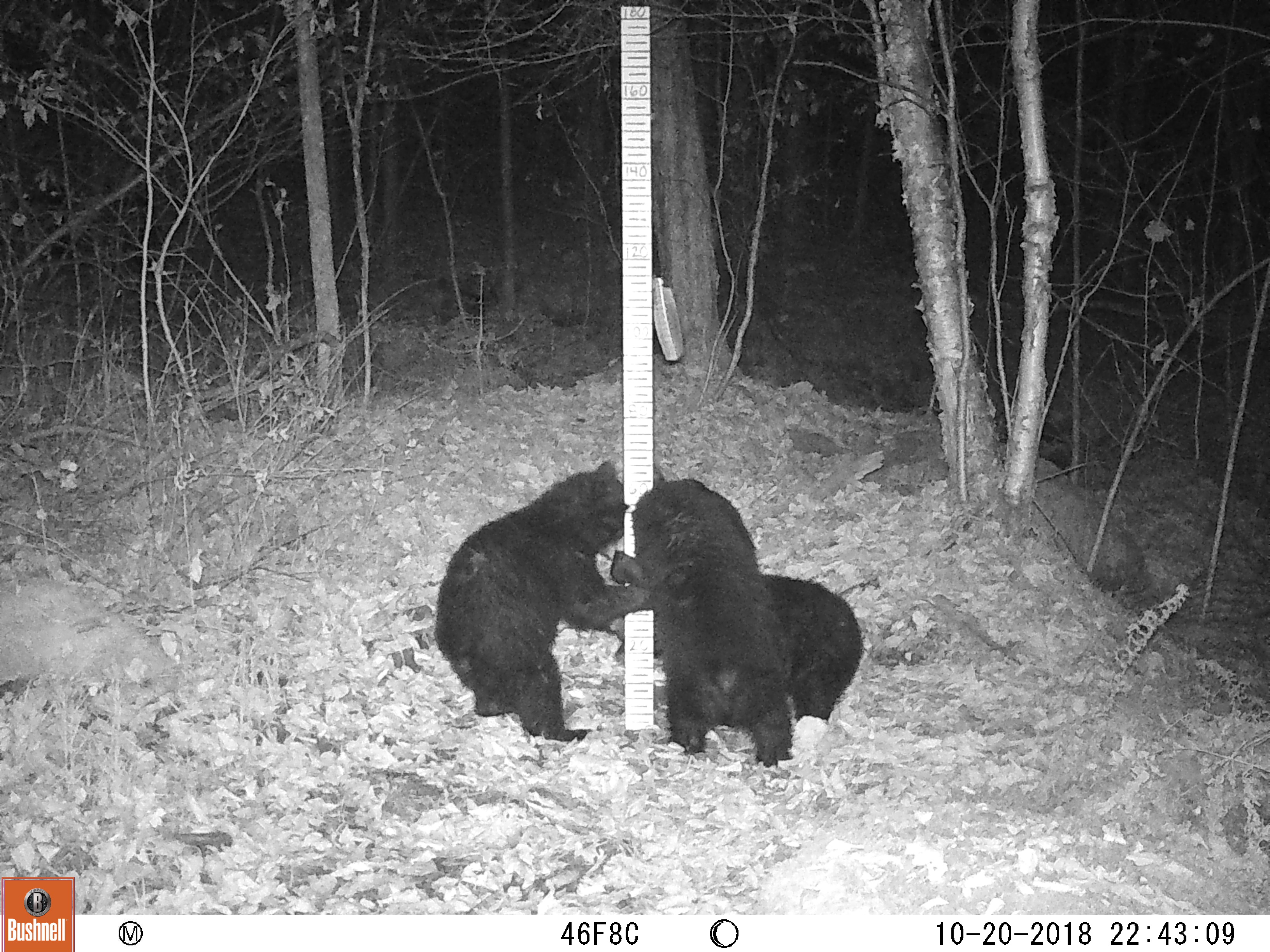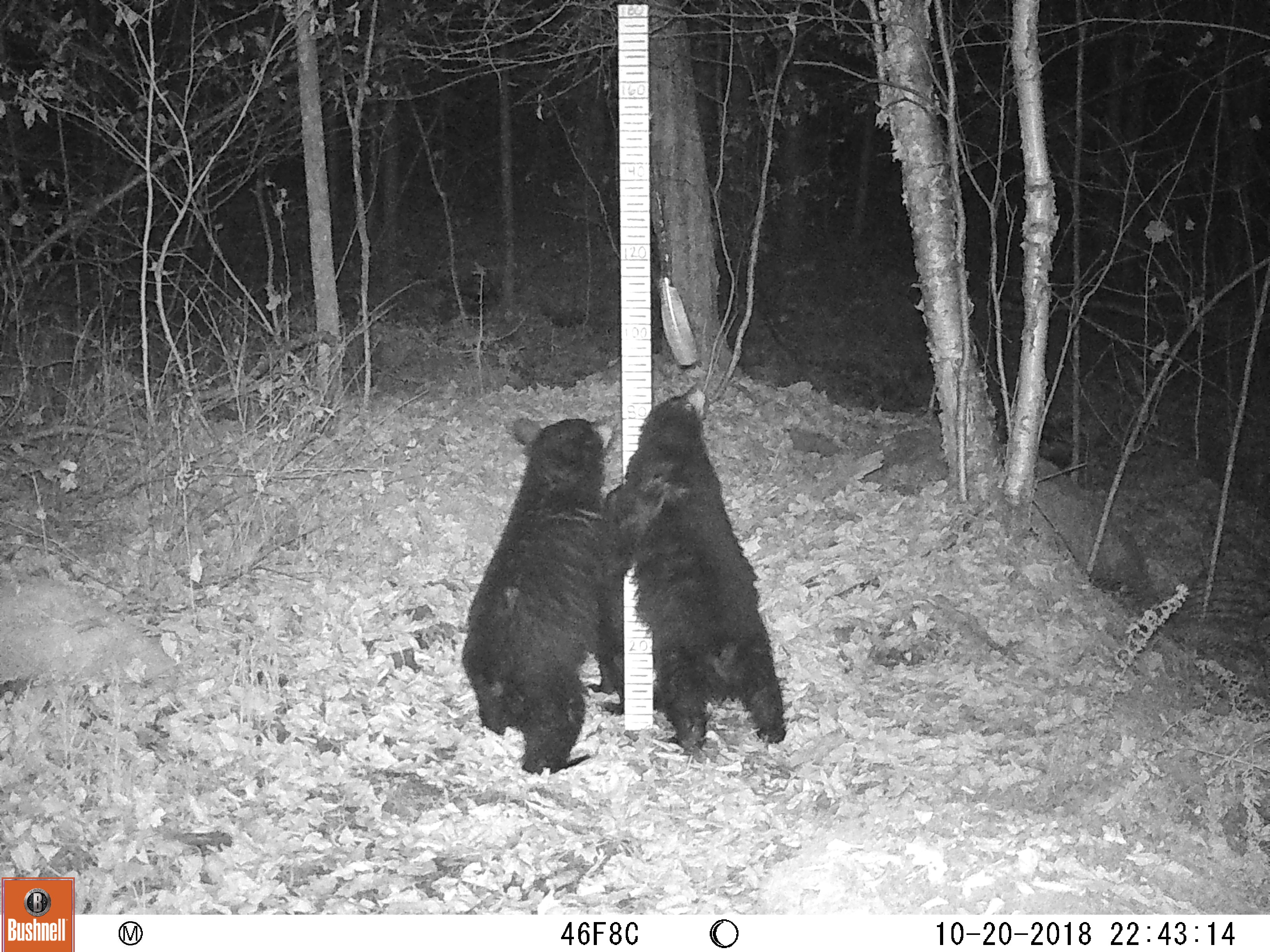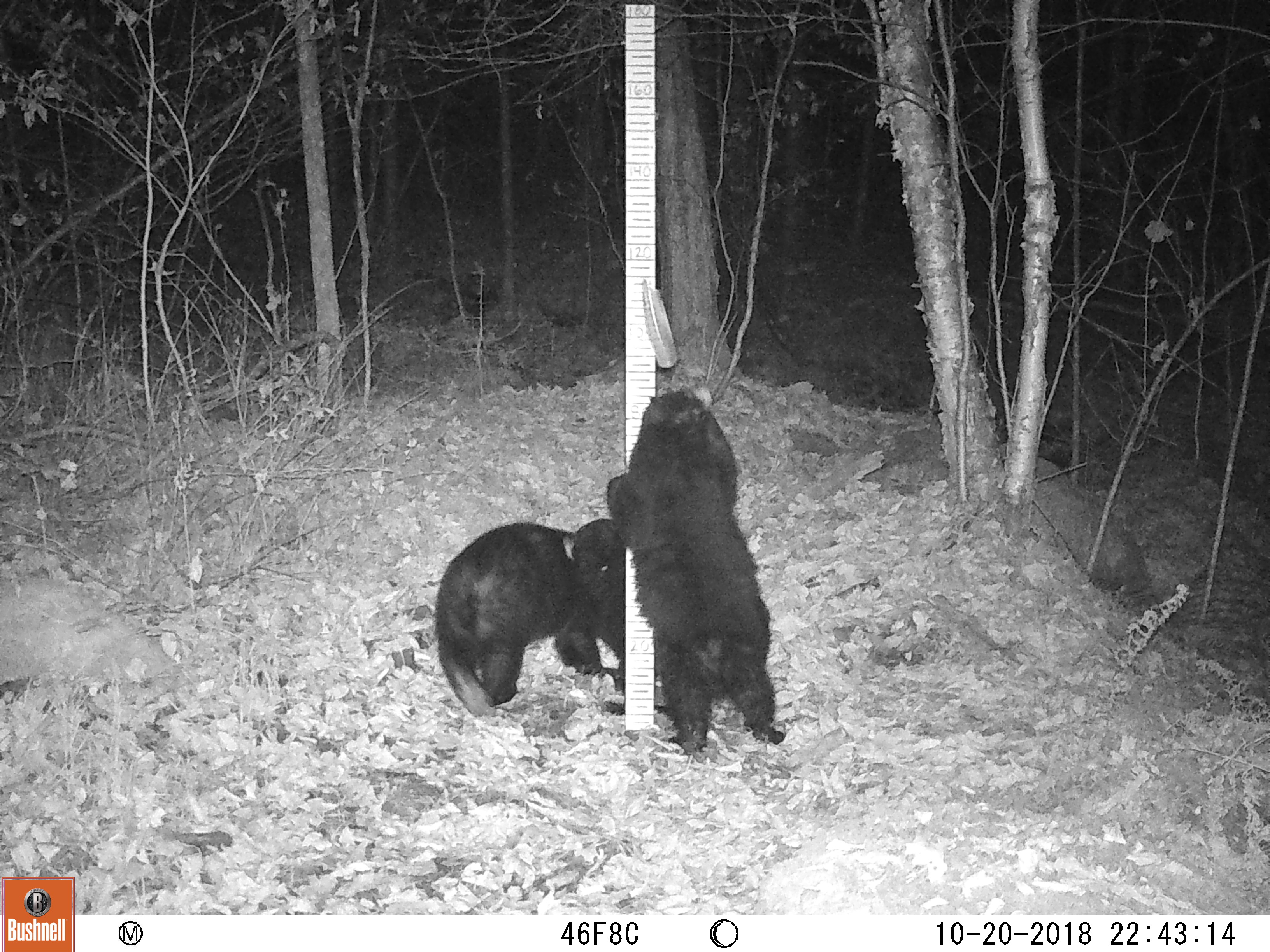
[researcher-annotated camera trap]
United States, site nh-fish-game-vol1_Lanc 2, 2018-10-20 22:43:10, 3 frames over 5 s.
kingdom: Animalia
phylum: Chordata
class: Mammalia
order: Carnivora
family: Ursidae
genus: Ursus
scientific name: Ursus americanus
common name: black bear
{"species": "black bear (Ursus americanus)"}